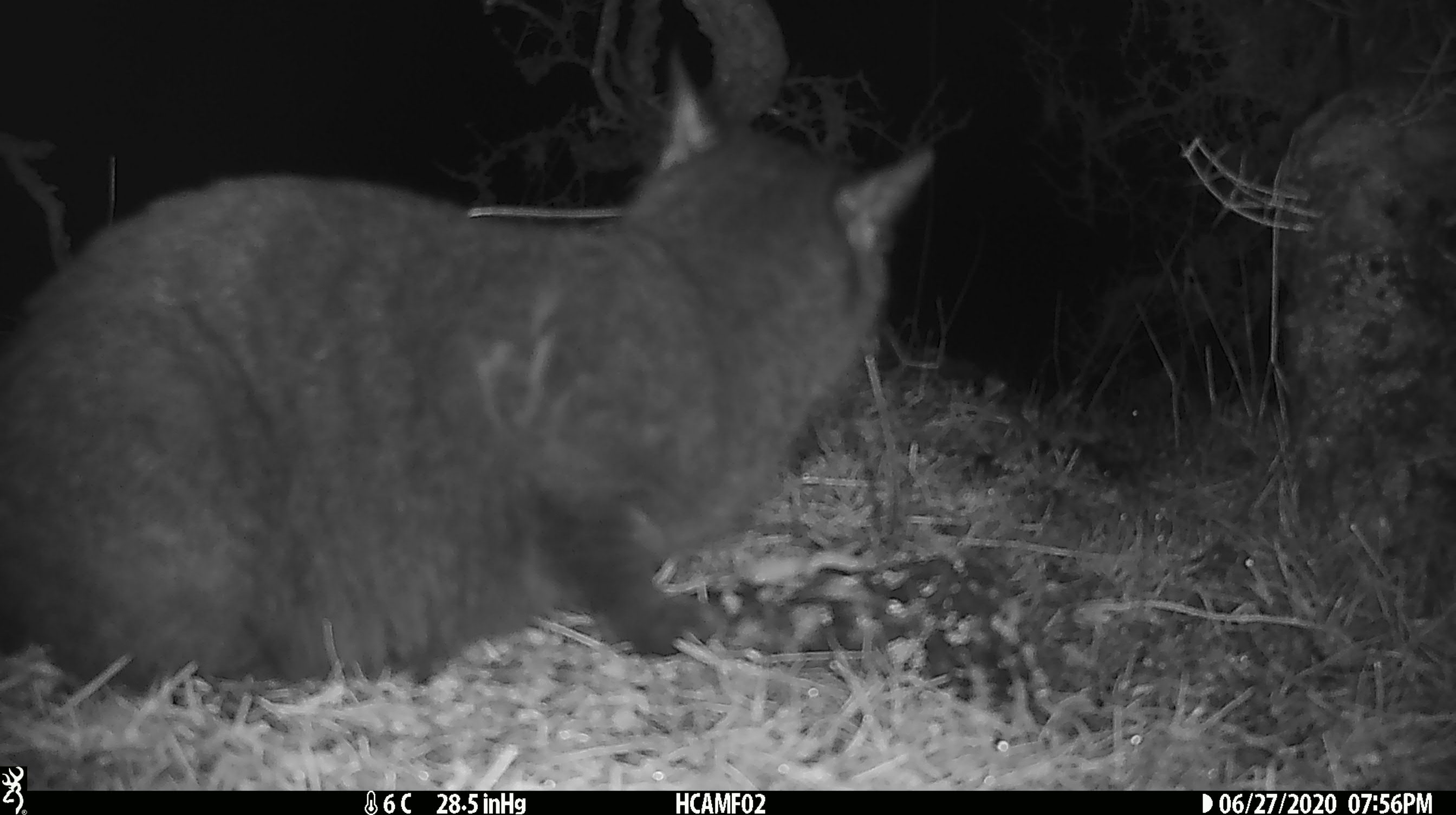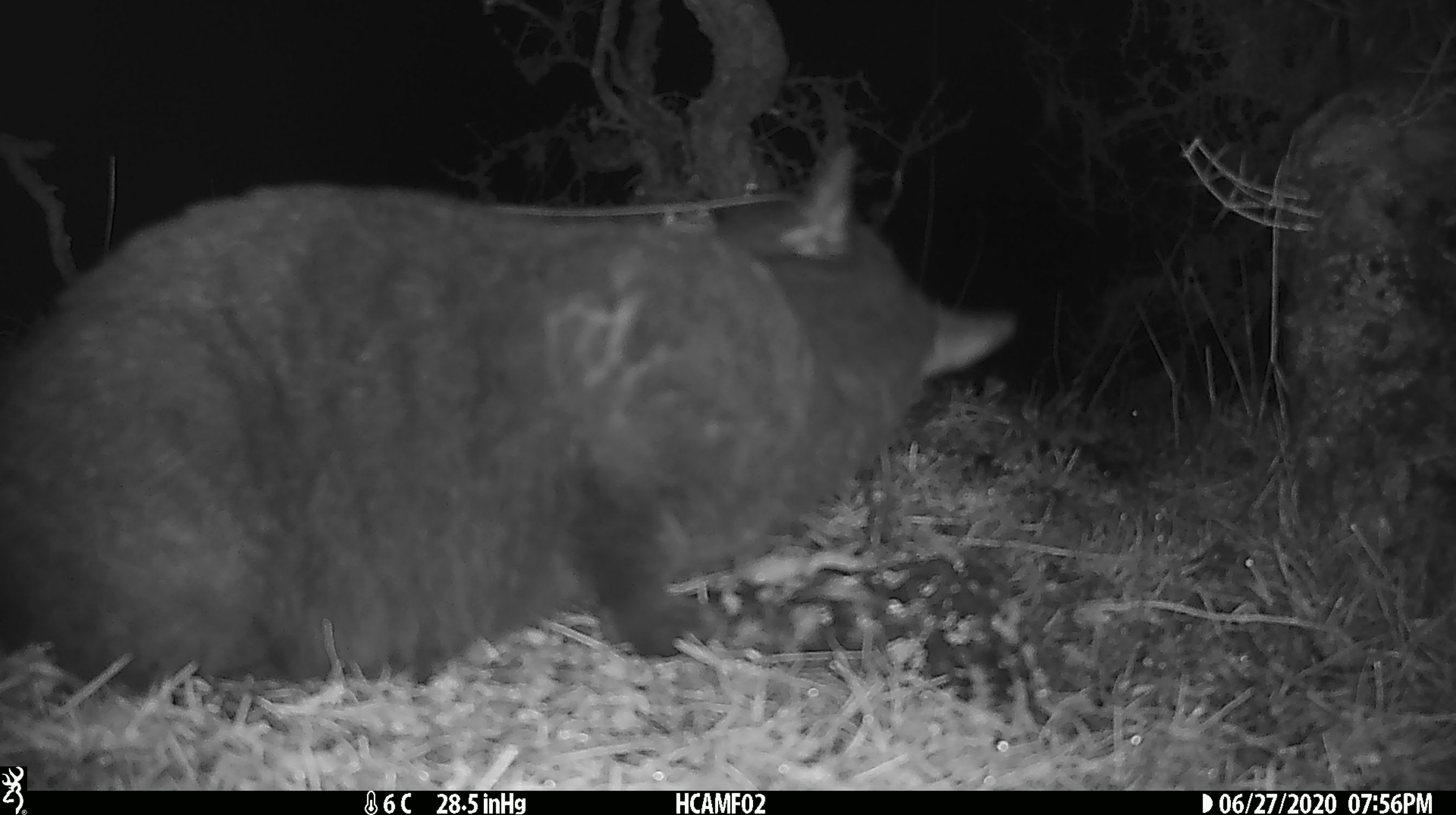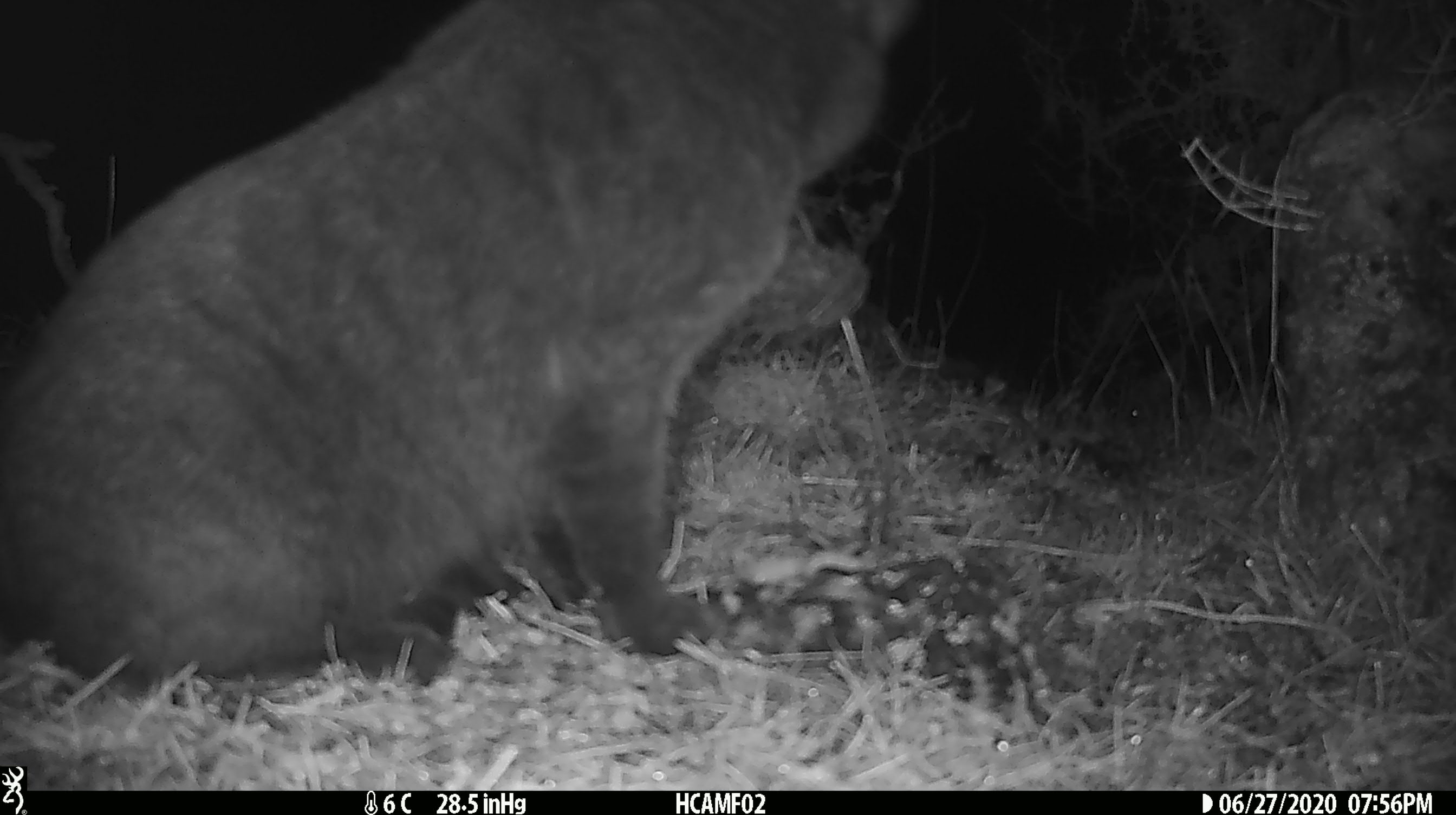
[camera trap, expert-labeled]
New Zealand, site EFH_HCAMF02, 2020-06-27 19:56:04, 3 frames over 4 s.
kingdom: Animalia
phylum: Chordata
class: Mammalia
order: Carnivora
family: Felidae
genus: Felis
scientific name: Felis catus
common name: domestic cat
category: cat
Cat (domestic cat) (Felis catus).